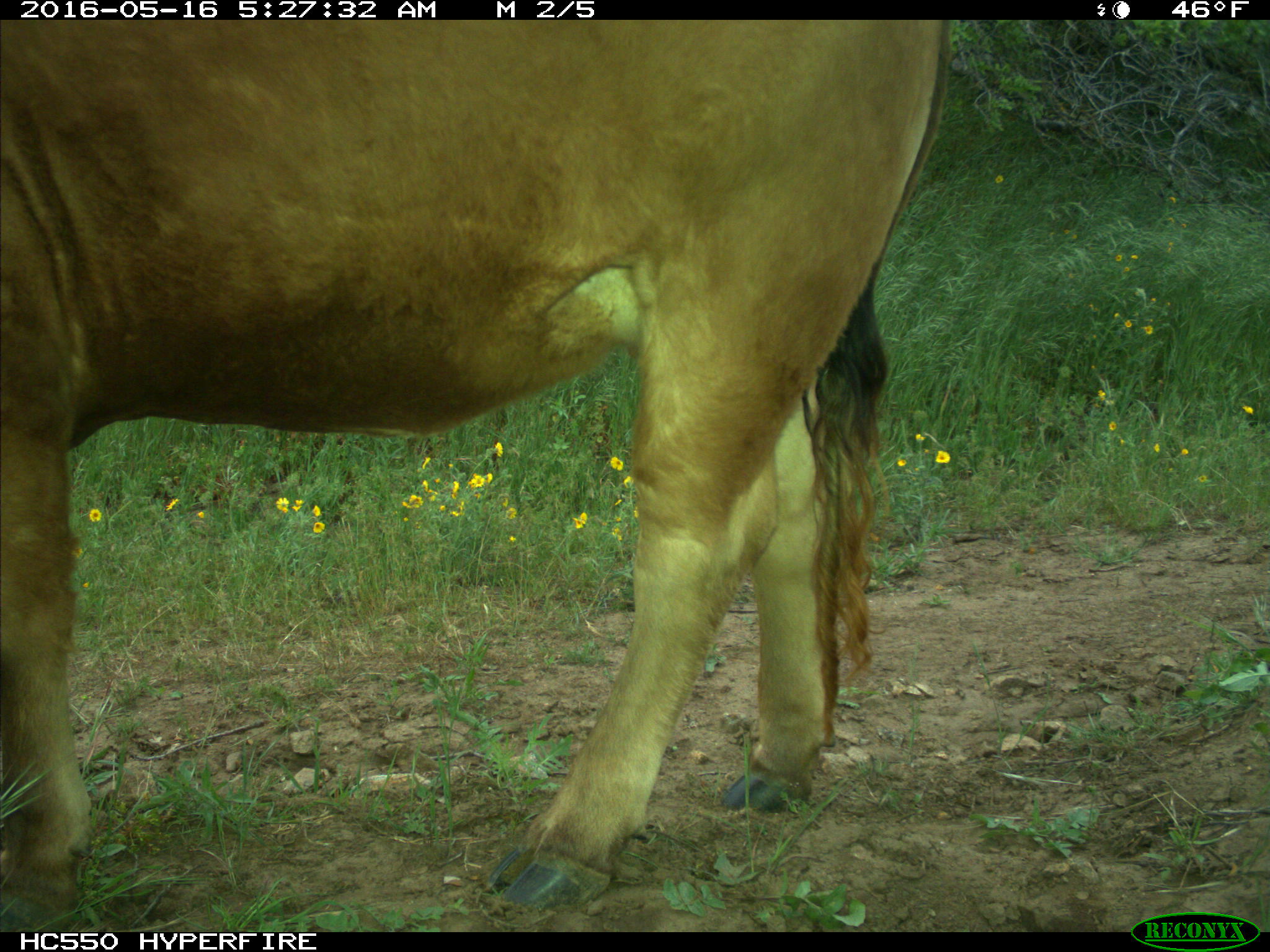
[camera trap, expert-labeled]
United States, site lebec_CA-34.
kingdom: Animalia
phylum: Chordata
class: Mammalia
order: Artiodactyla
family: Bovidae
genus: Bos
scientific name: Bos taurus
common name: domestic cow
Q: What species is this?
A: Bos taurus (domestic cow).